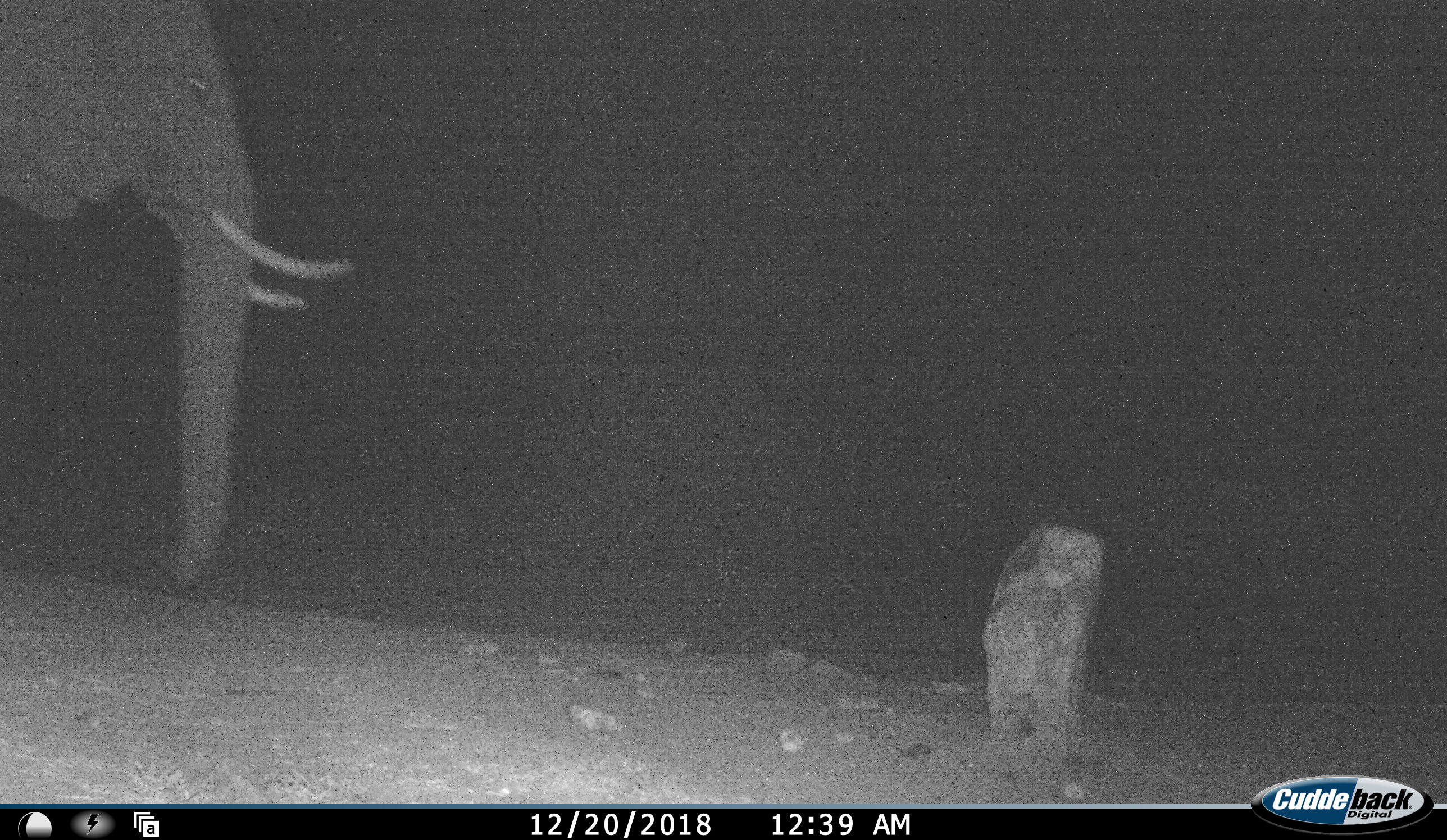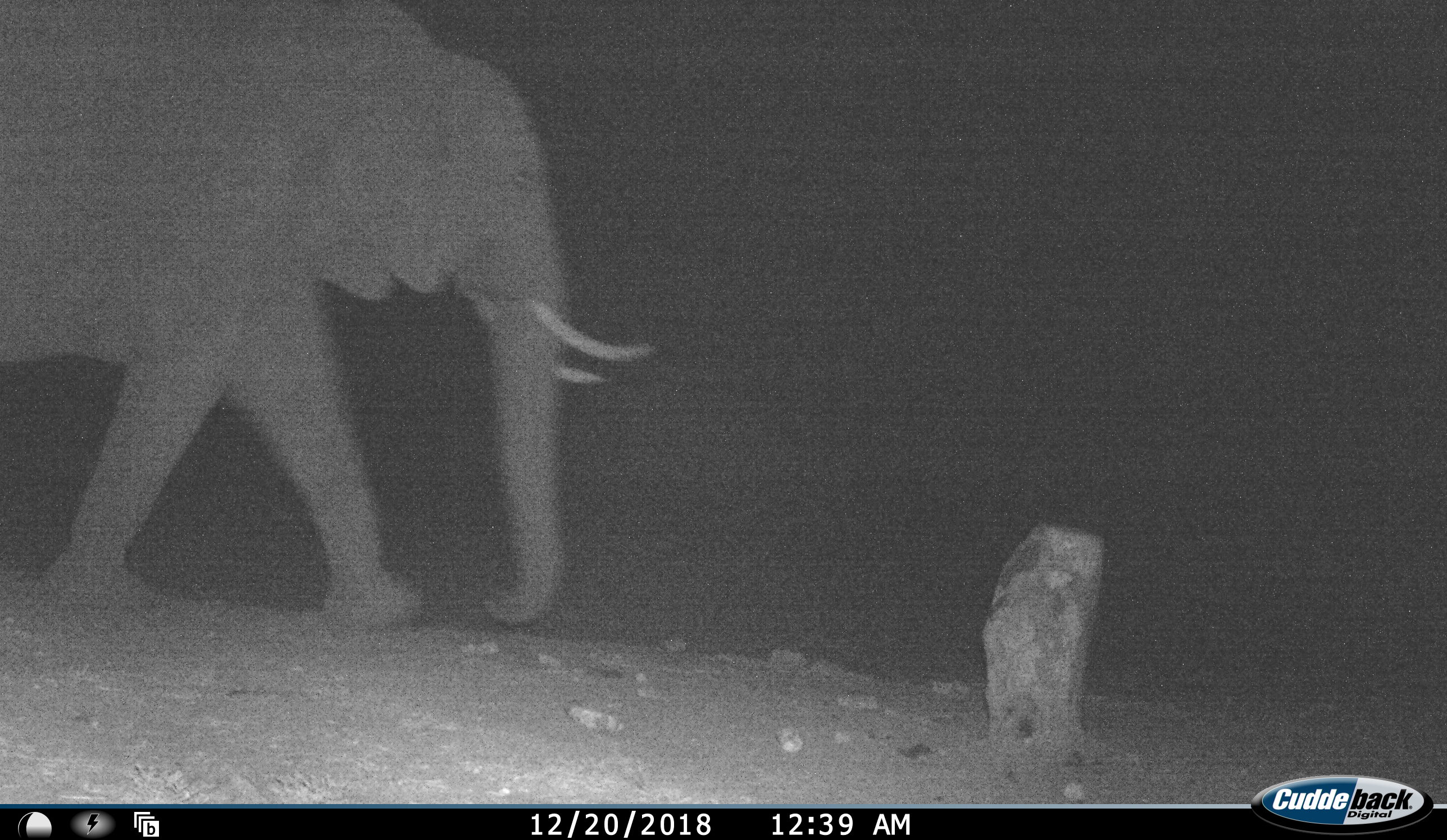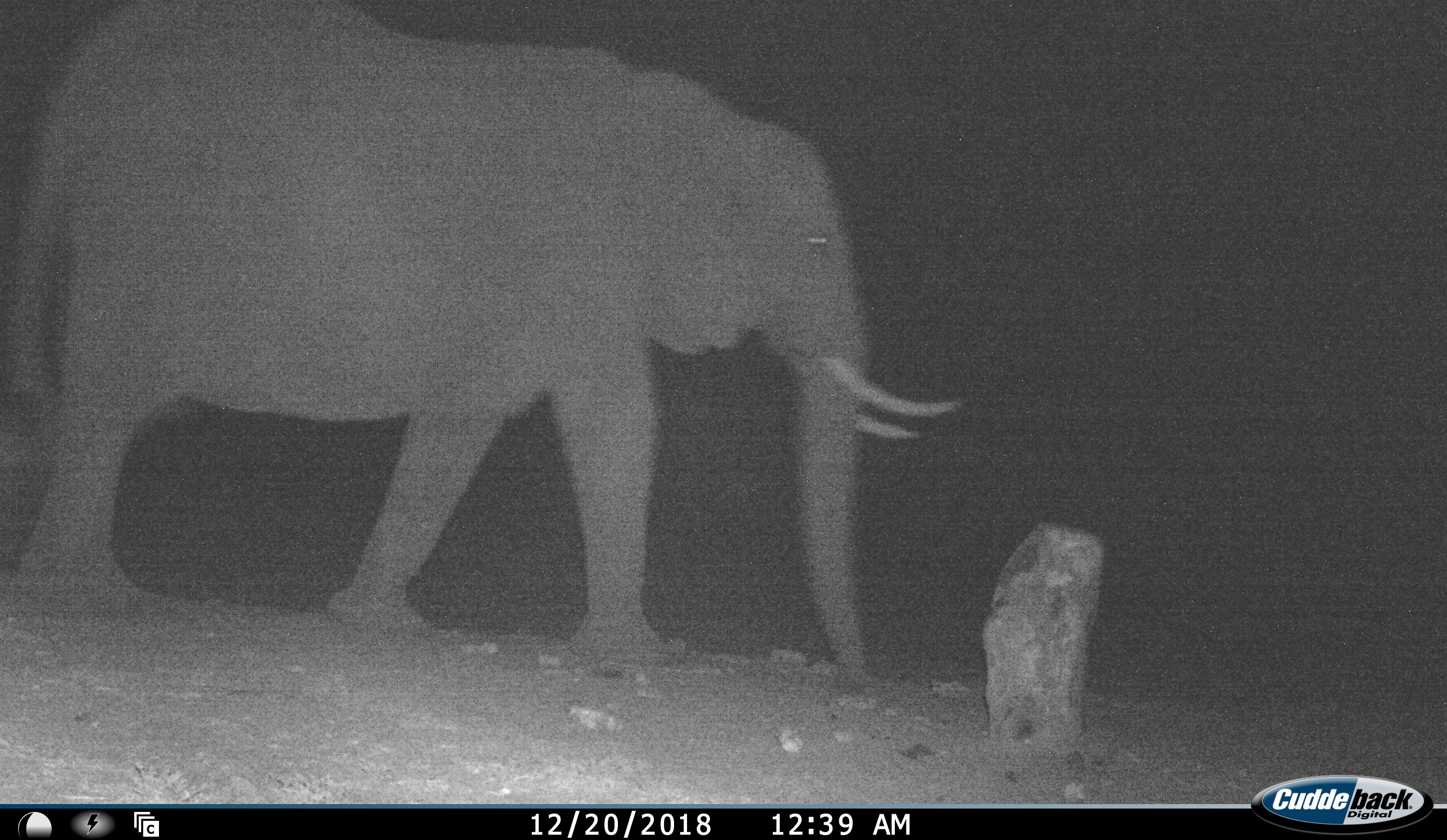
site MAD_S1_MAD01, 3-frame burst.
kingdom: Animalia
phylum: Chordata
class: Mammalia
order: Proboscidea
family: Elephantidae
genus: Loxodonta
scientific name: Loxodonta africana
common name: african bush elephant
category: elephant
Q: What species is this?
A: Elephant (african bush elephant) (Loxodonta africana).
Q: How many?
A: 1.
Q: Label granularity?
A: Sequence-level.